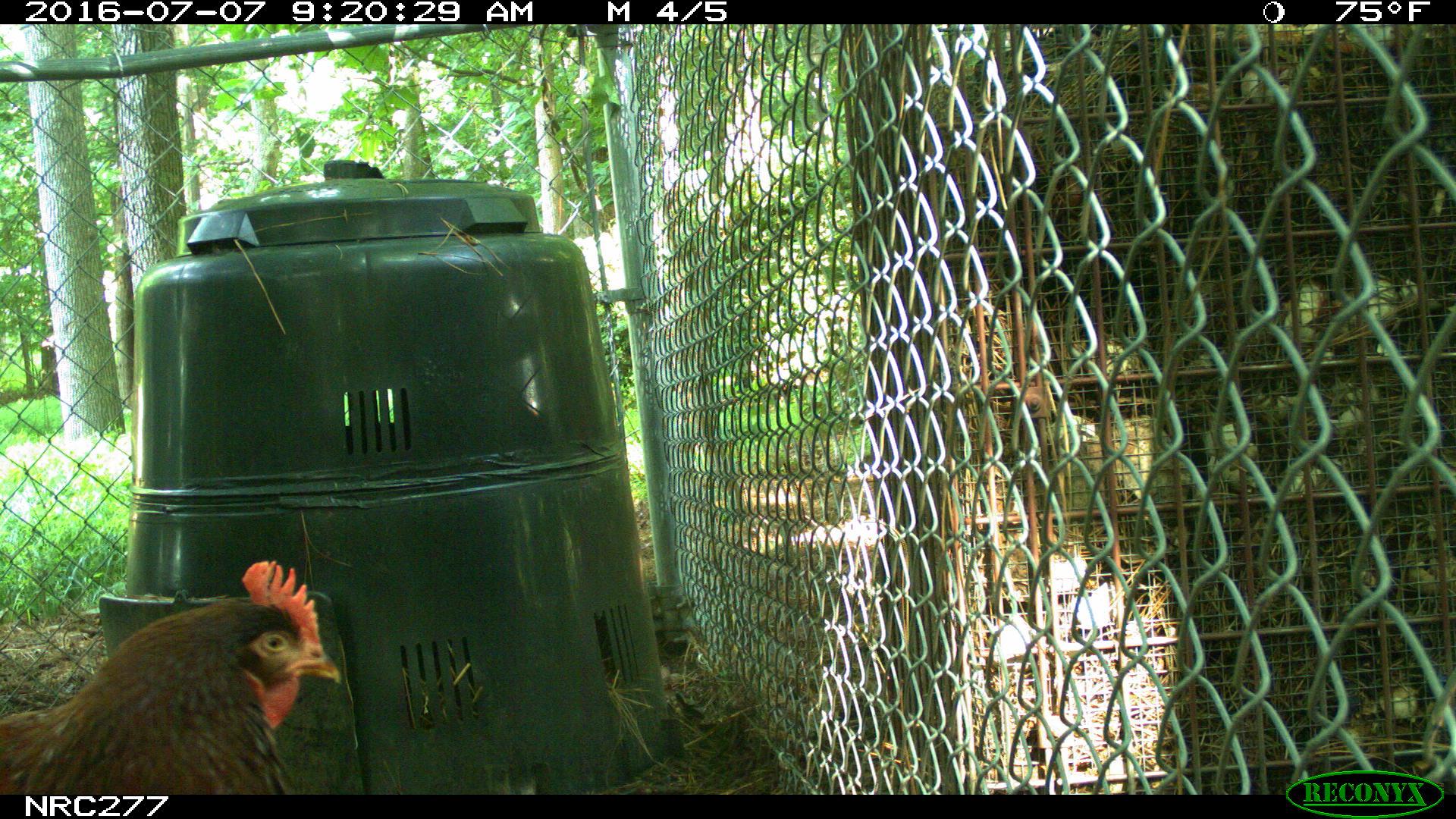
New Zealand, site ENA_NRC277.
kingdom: Animalia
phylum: Chordata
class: Aves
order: Galliformes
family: Phasianidae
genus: Gallus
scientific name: Gallus gallus domesticus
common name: chicken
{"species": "chicken (Gallus gallus domesticus)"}